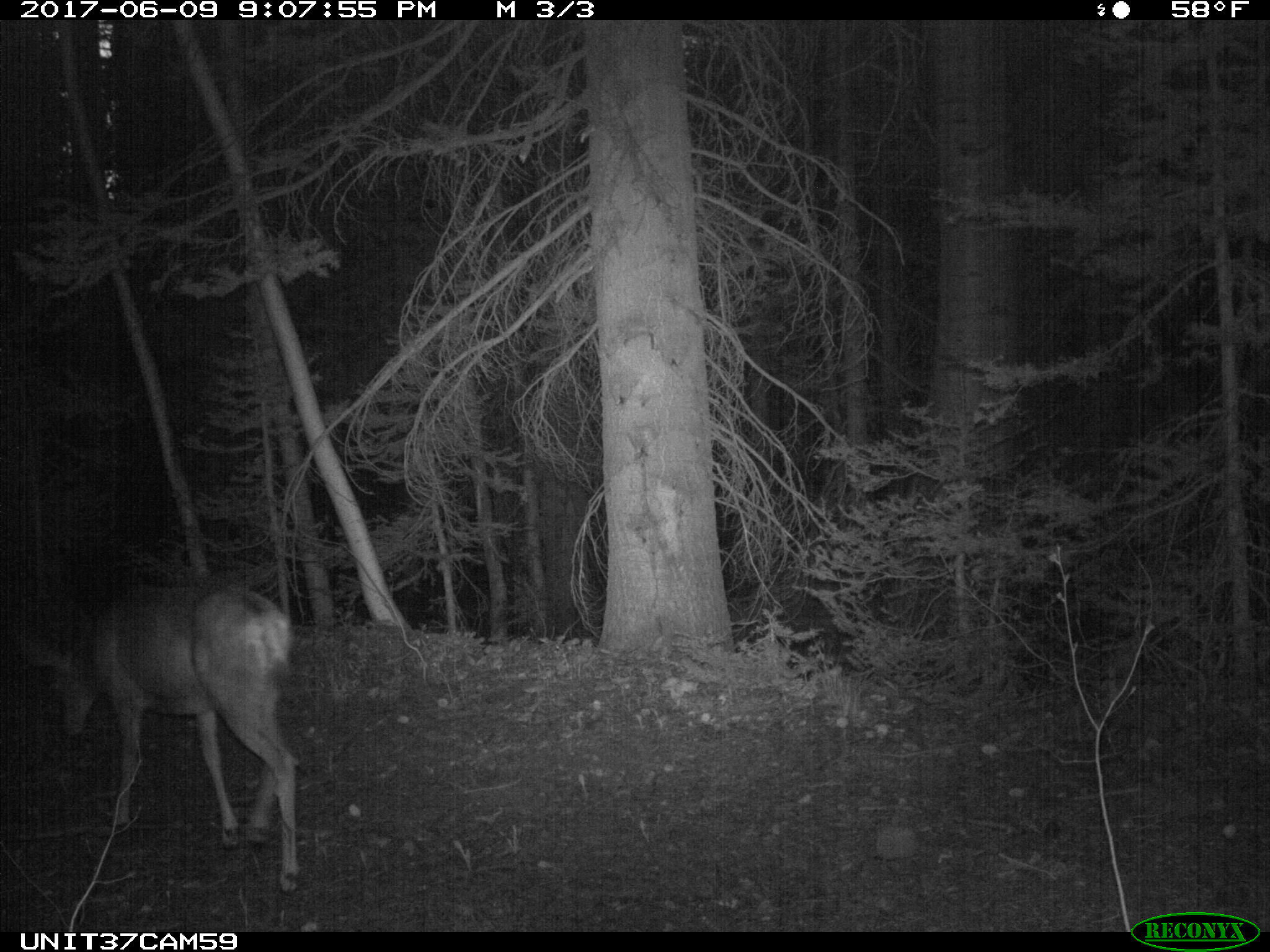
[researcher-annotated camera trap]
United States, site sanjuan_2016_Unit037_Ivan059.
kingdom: Animalia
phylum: Chordata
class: Mammalia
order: Artiodactyla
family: Cervidae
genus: Odocoileus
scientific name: Odocoileus hemionus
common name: mule deer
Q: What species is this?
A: Odocoileus hemionus (mule deer).